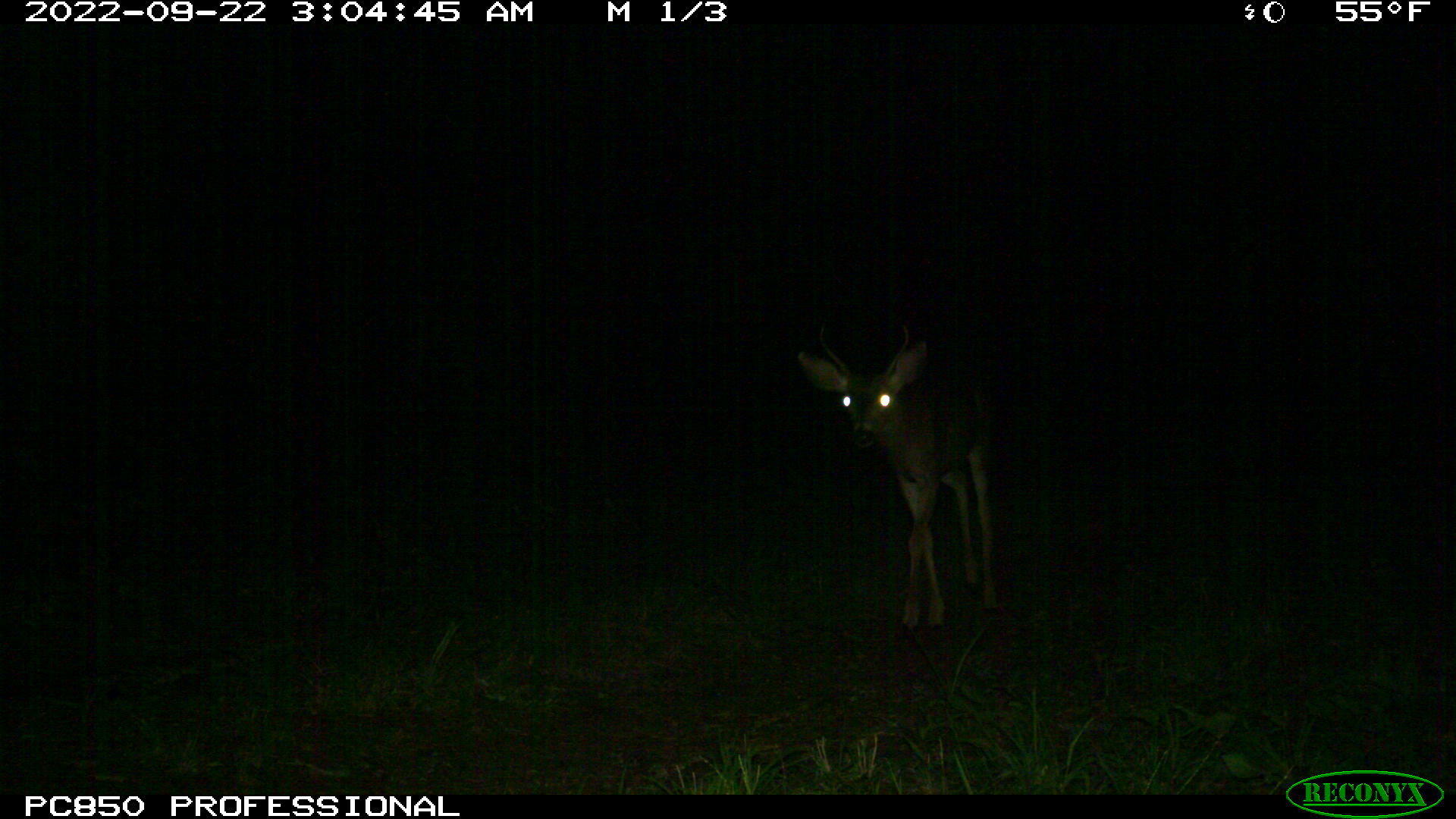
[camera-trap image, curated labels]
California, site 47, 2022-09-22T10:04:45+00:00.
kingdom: Animalia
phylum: Chordata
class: Mammalia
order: Artiodactyla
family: Cervidae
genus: Odocoileus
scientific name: Odocoileus hemionus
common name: mule deer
Mule deer (Odocoileus hemionus).